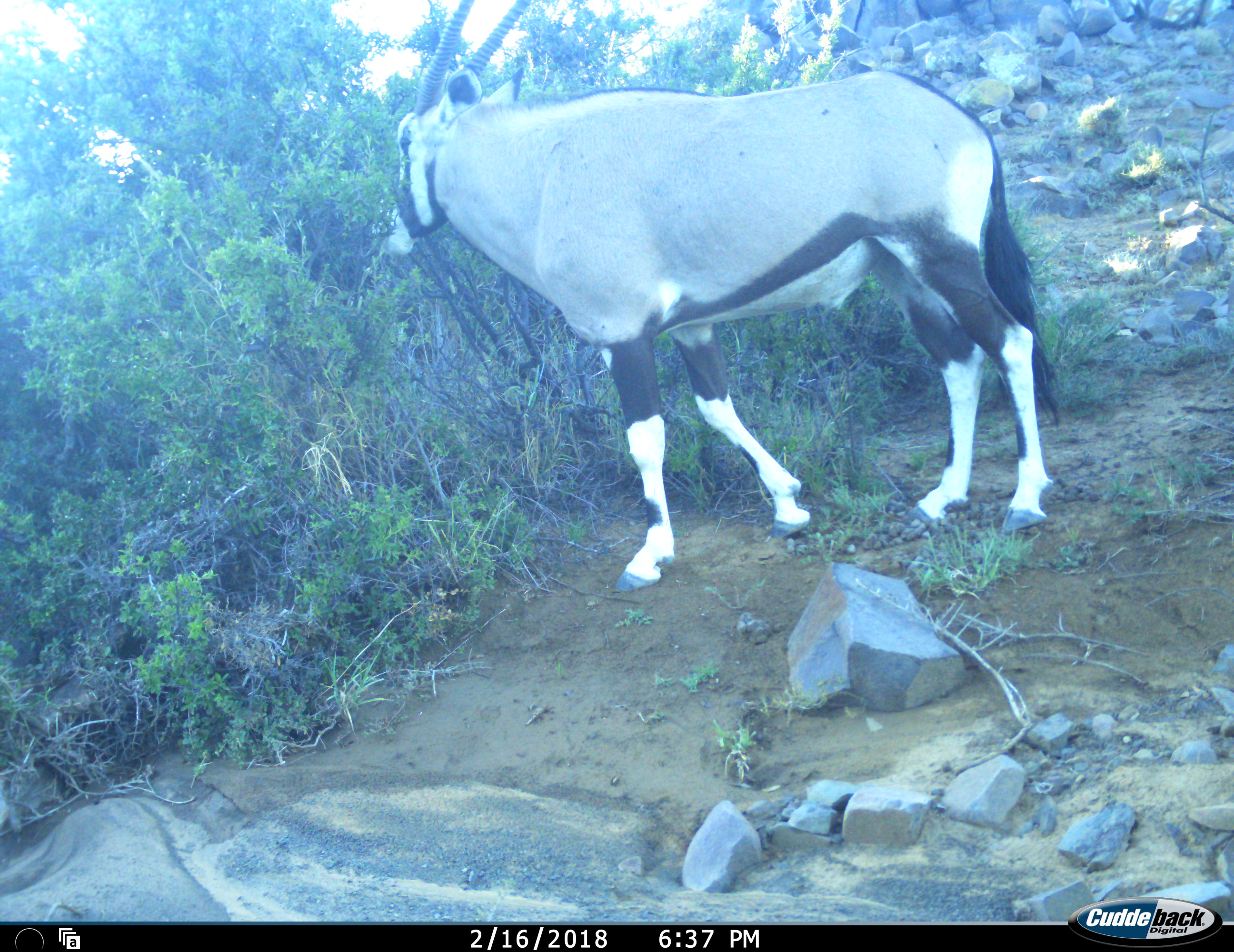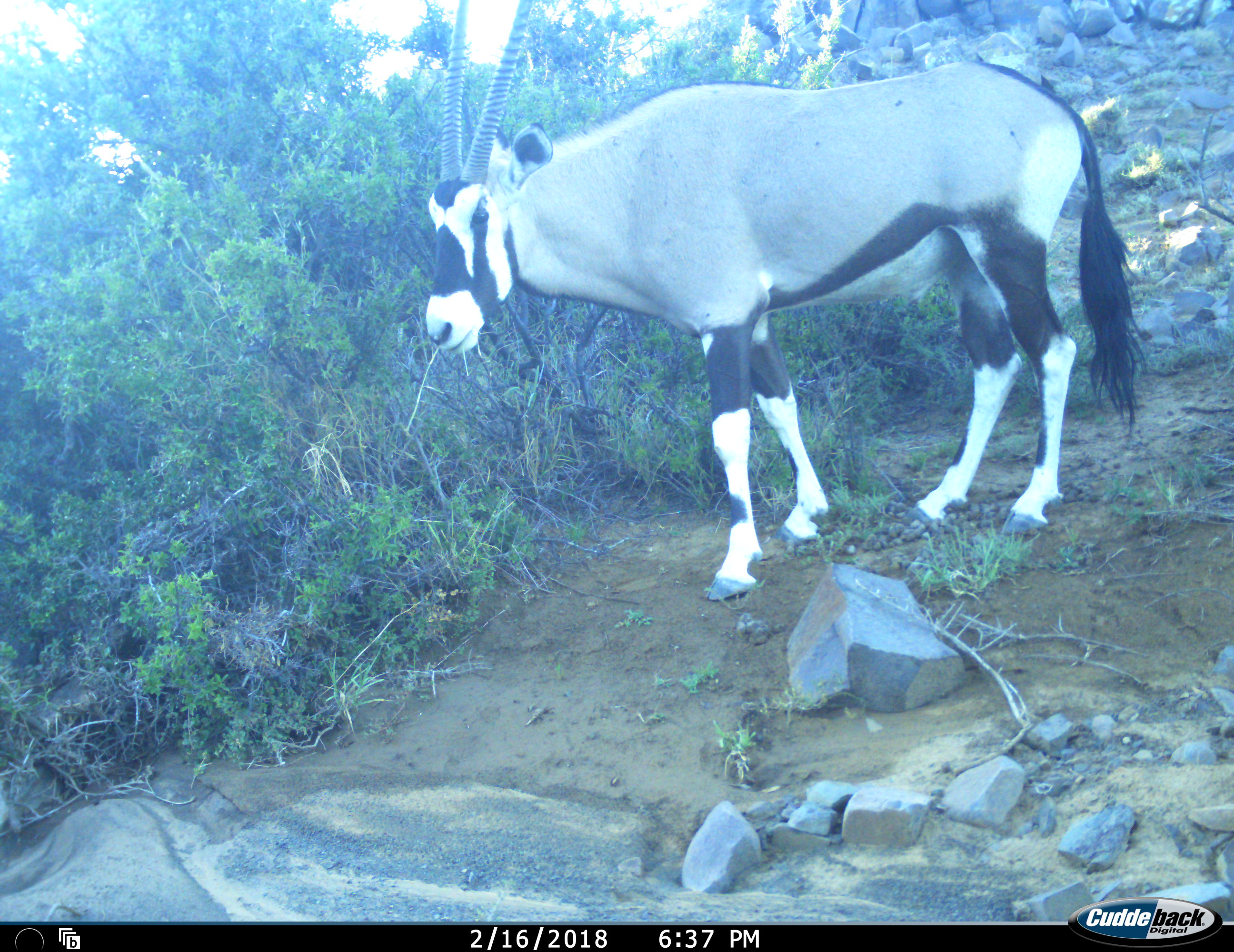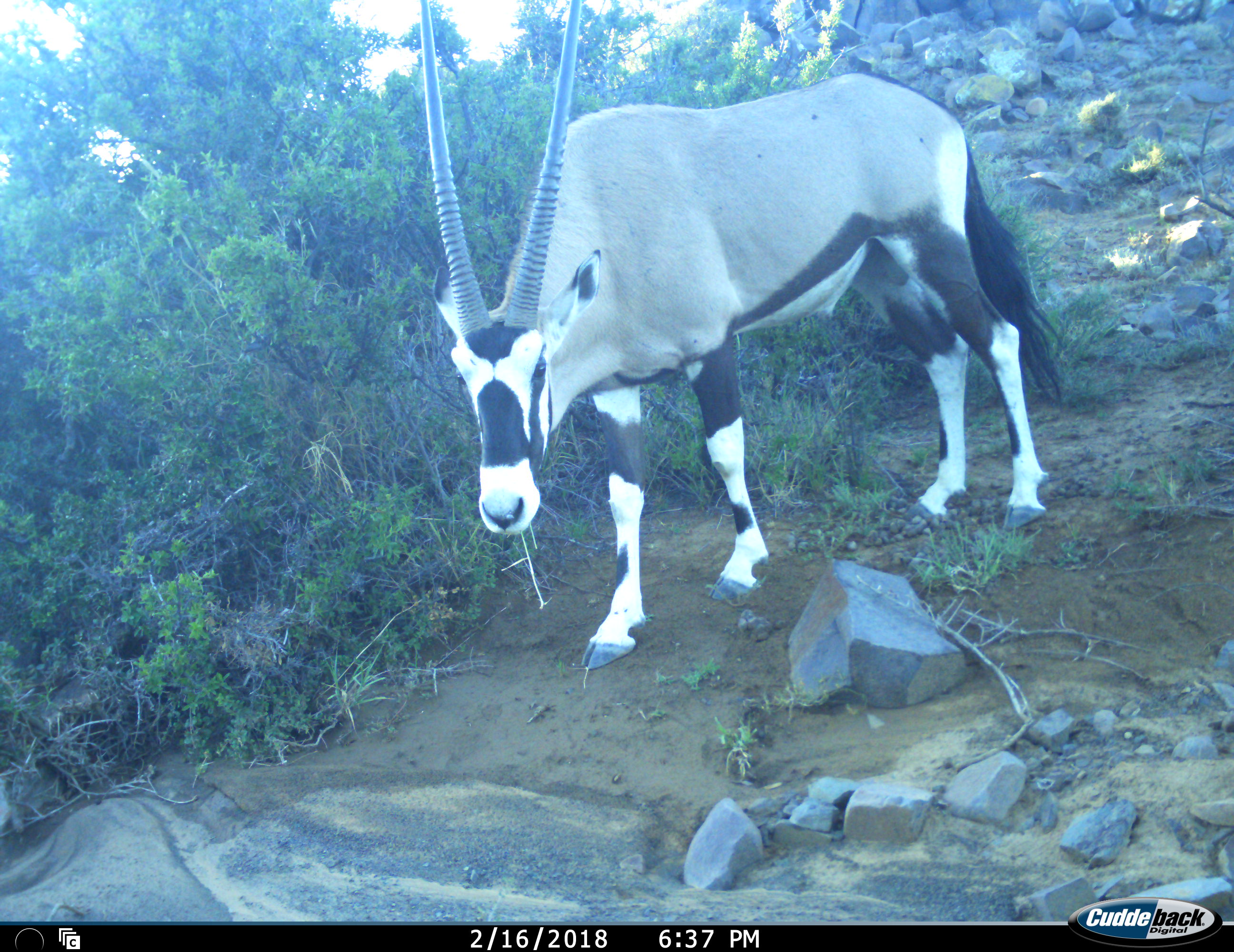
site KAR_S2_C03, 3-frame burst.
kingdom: Animalia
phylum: Chordata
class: Mammalia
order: Artiodactyla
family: Bovidae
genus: Oryx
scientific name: Oryx gazella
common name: gemsbok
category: oryx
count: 1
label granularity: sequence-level